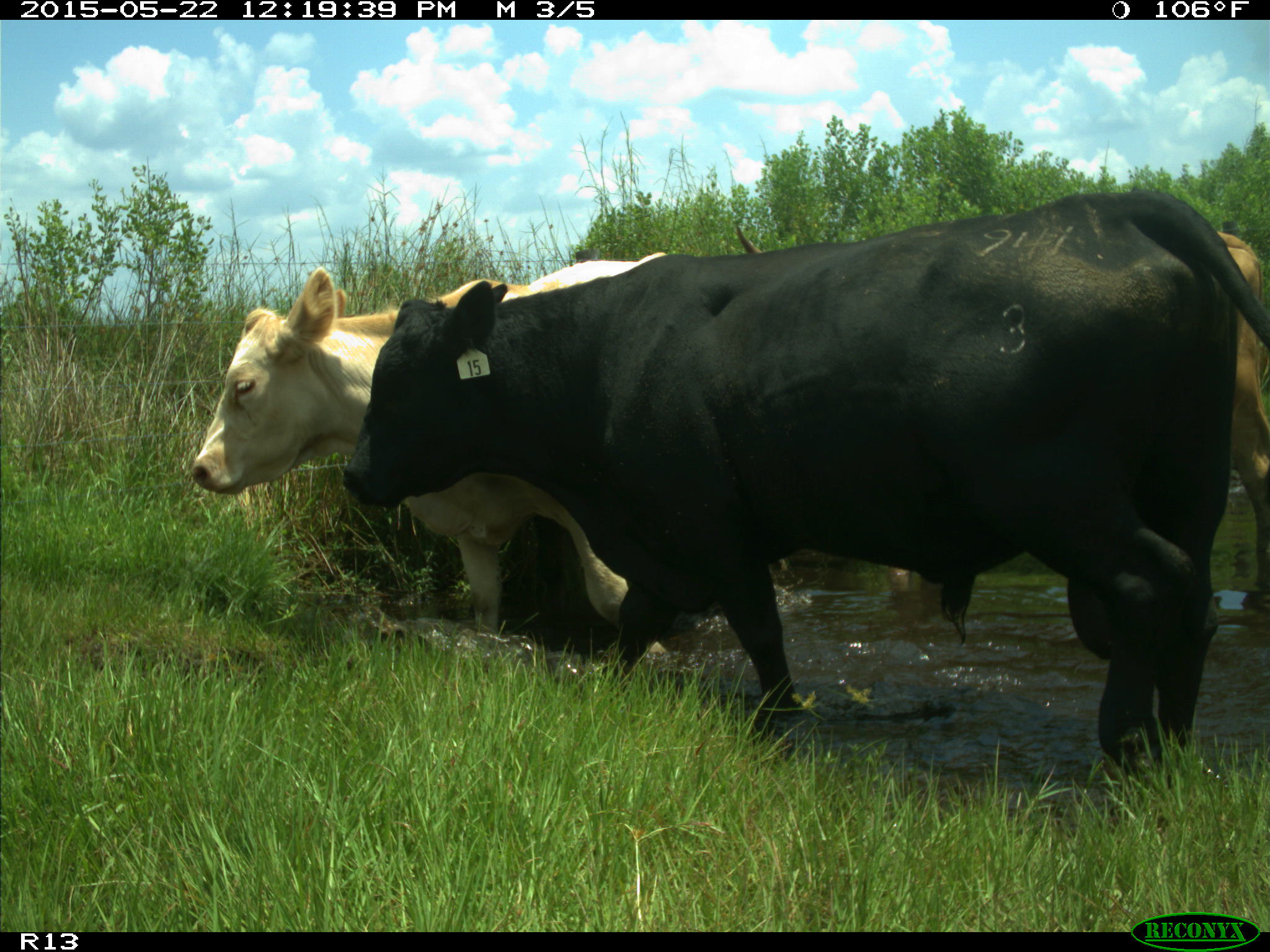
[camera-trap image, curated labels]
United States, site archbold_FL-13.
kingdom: Animalia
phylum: Chordata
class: Mammalia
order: Artiodactyla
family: Bovidae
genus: Bos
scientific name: Bos taurus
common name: domestic cow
Bos taurus (domestic cow).